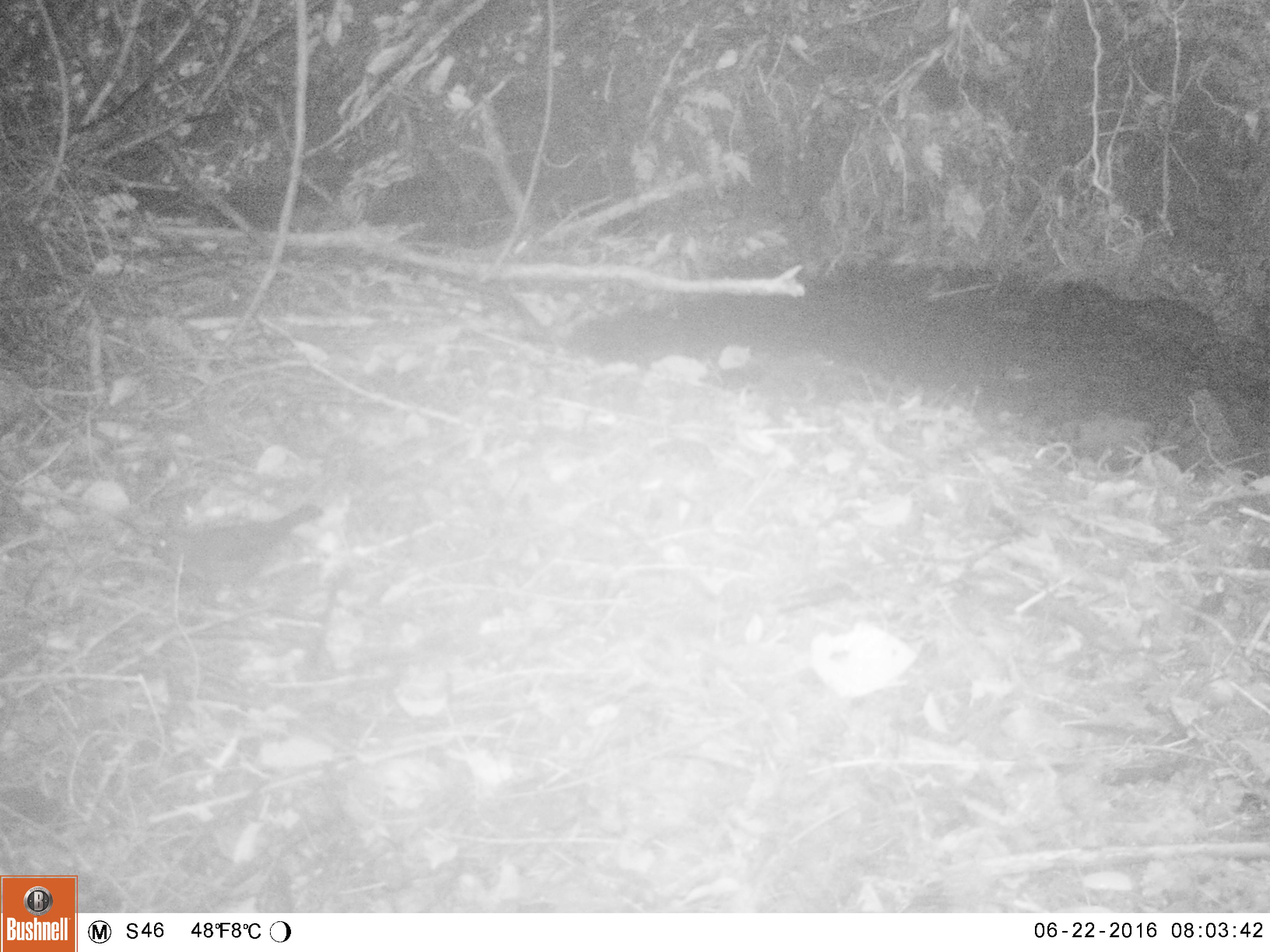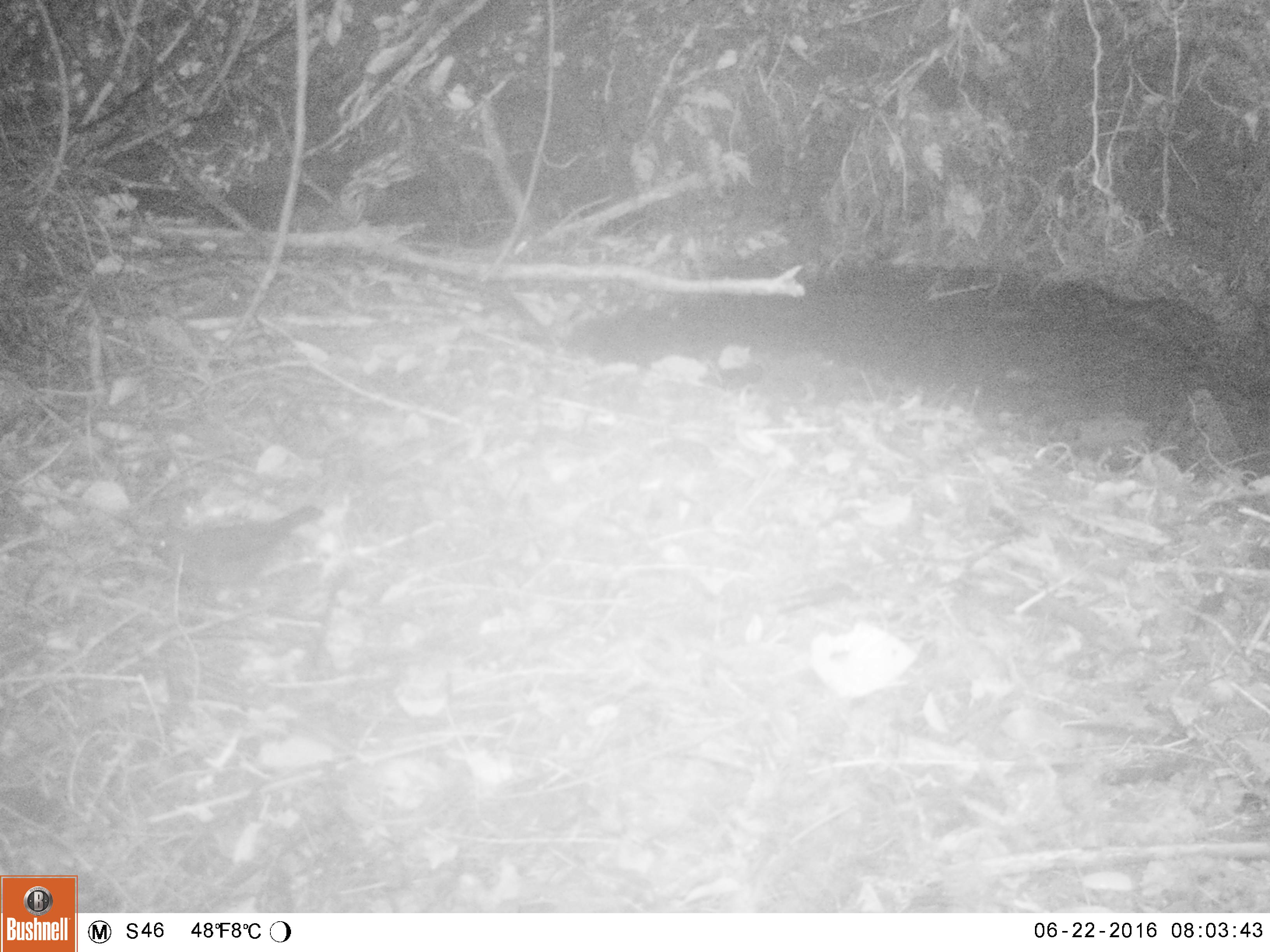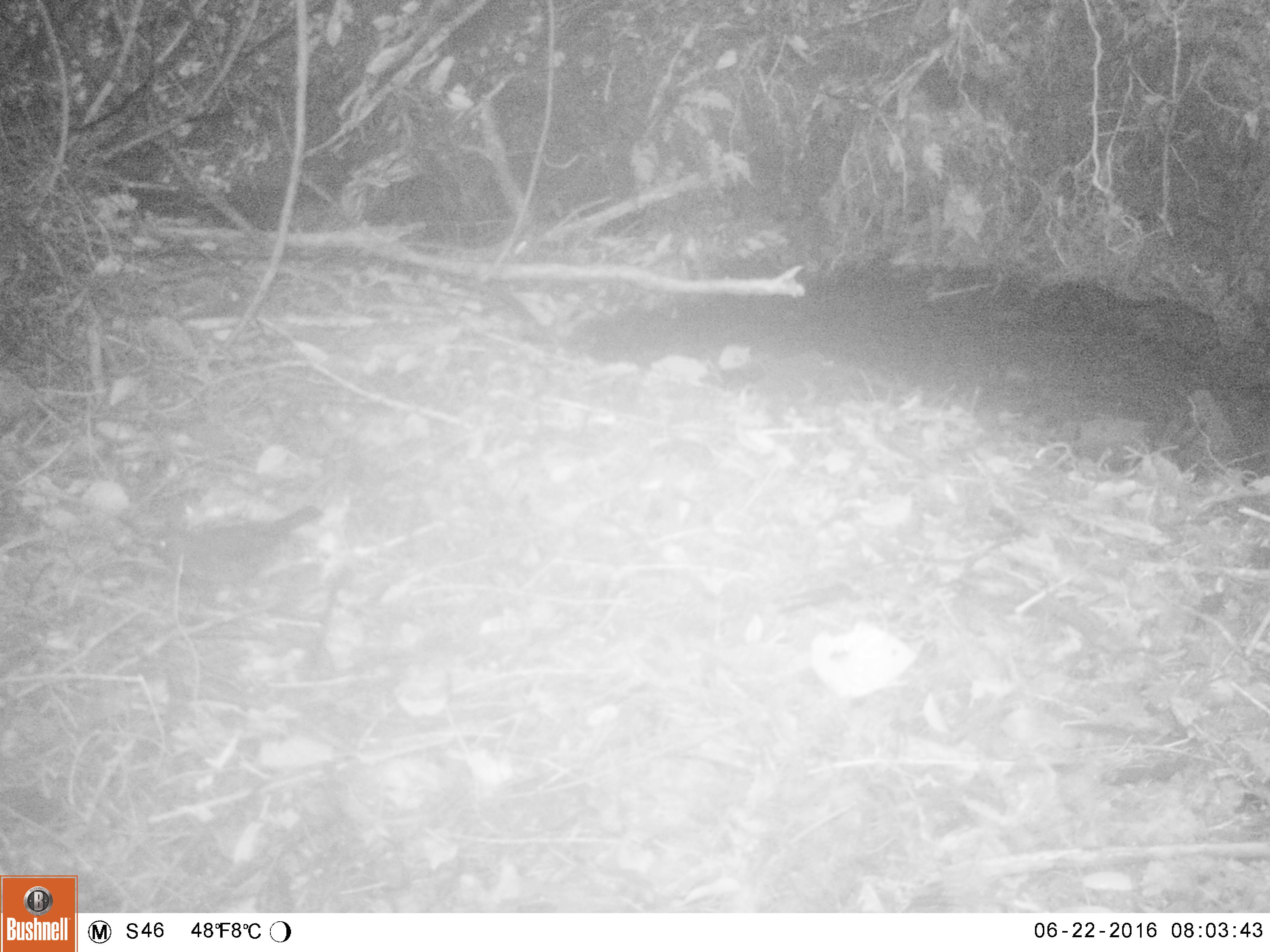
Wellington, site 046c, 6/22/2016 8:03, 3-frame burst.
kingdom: Animalia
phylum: Chordata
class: Aves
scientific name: Aves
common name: bird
Bird (Aves).